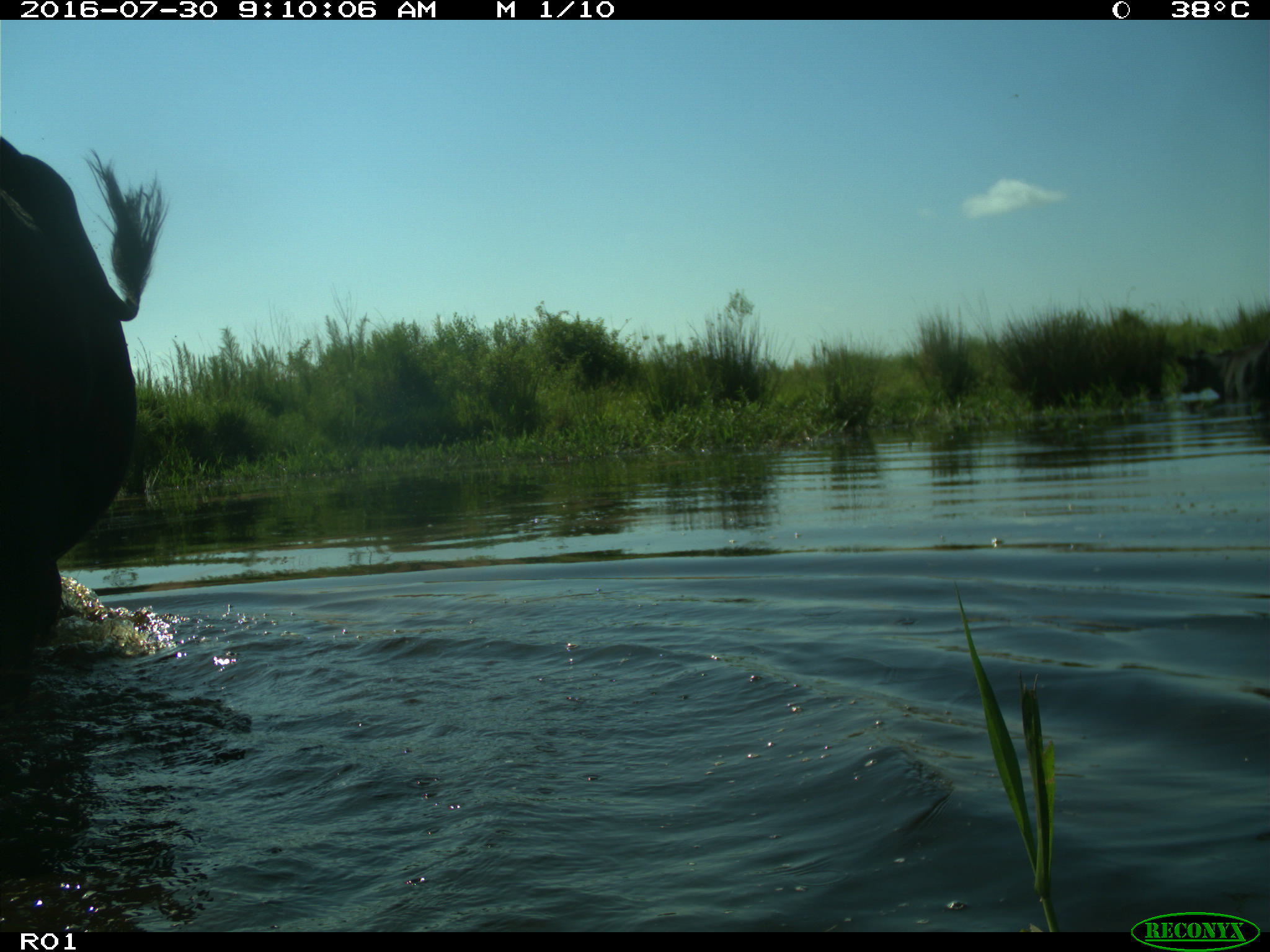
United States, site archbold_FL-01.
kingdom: Animalia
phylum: Chordata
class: Mammalia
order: Artiodactyla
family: Bovidae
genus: Bos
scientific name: Bos taurus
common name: domestic cow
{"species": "Bos taurus (domestic cow)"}